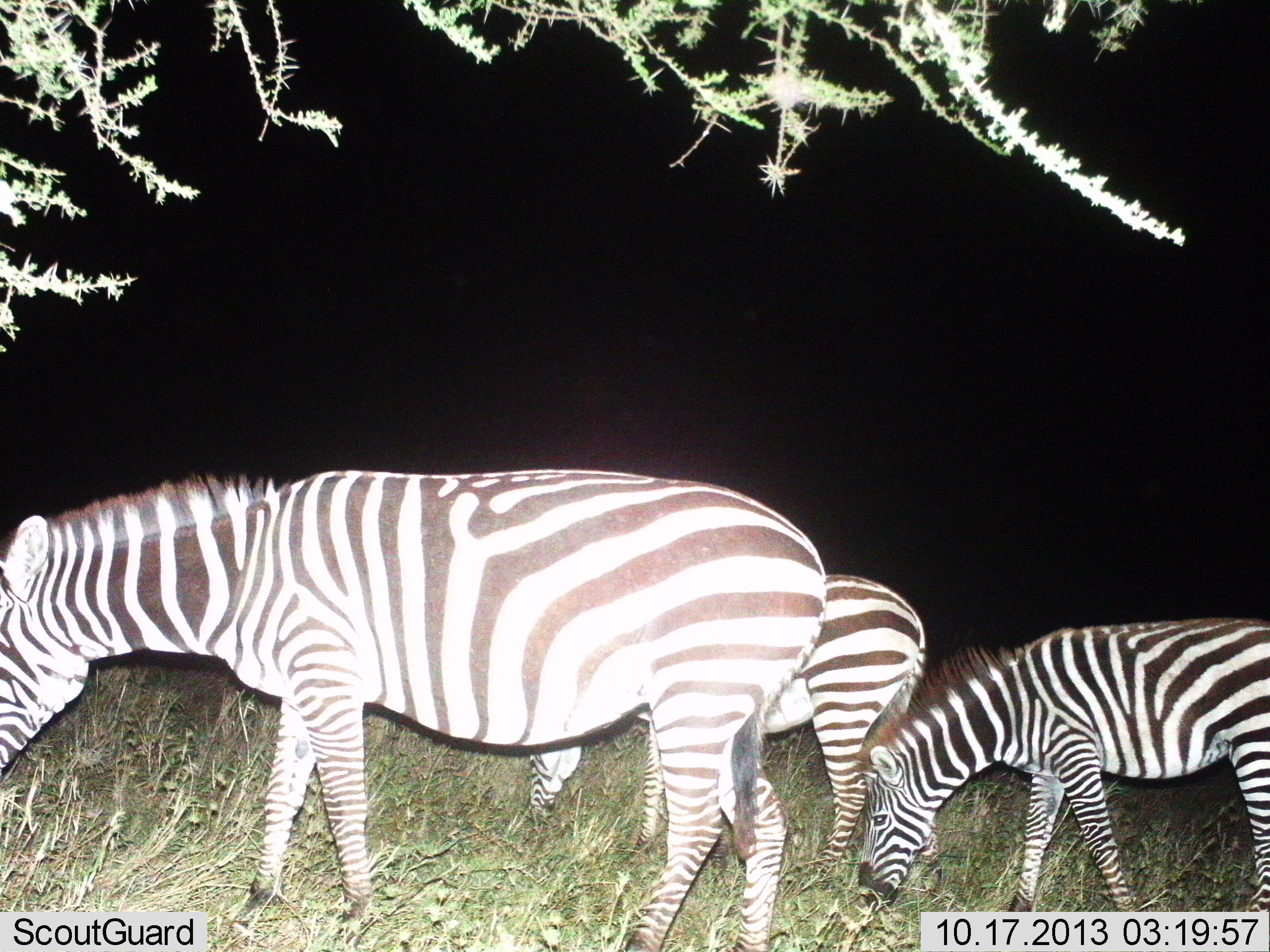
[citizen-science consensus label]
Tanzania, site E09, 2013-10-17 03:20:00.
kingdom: Animalia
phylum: Chordata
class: Mammalia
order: Perissodactyla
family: Equidae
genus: Equus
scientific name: Equus quagga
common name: plains zebra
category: zebra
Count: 3.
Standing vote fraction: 26%.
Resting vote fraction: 3%.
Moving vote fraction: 3%.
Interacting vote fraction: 0%.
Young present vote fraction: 26%.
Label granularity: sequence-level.